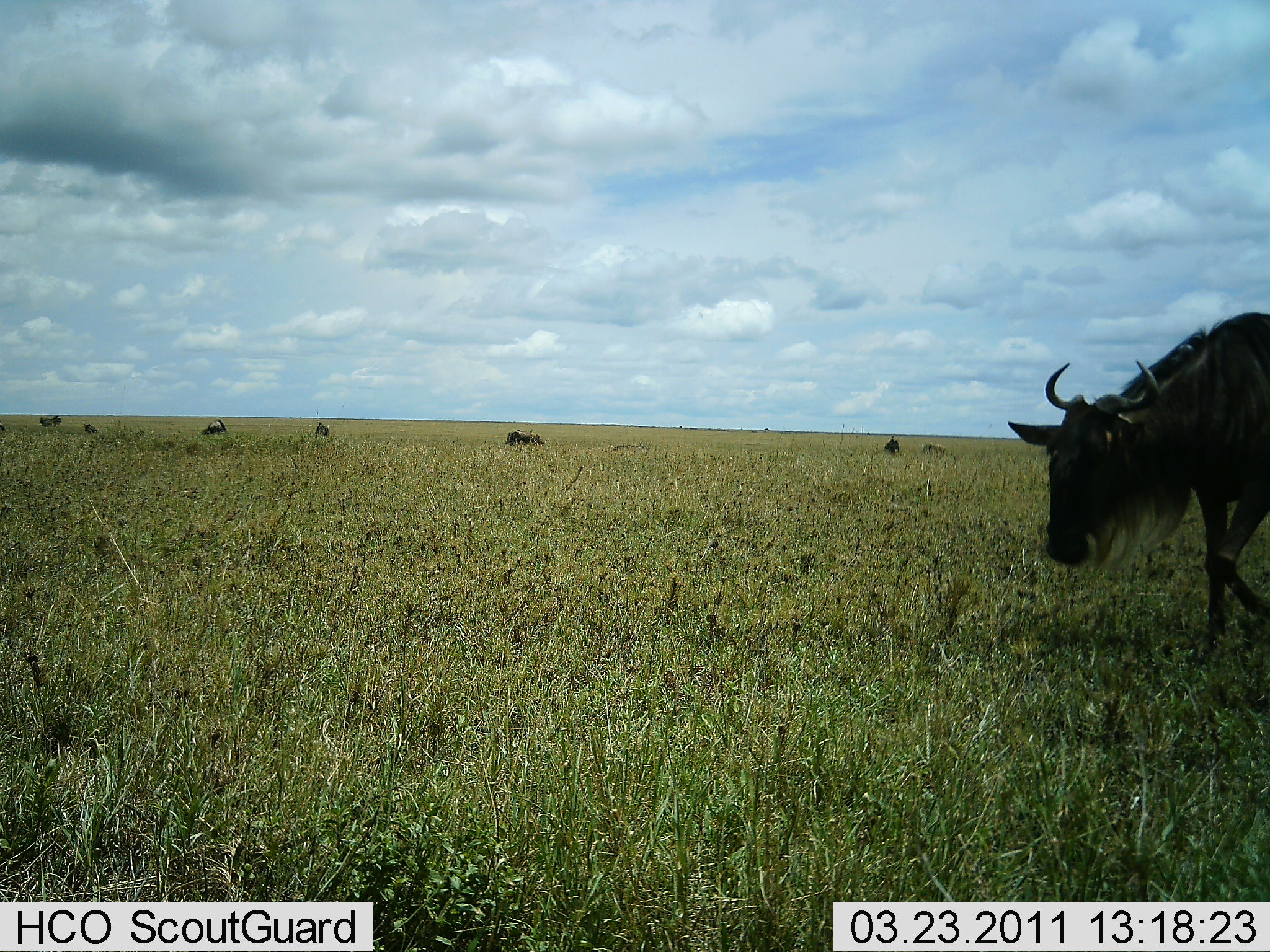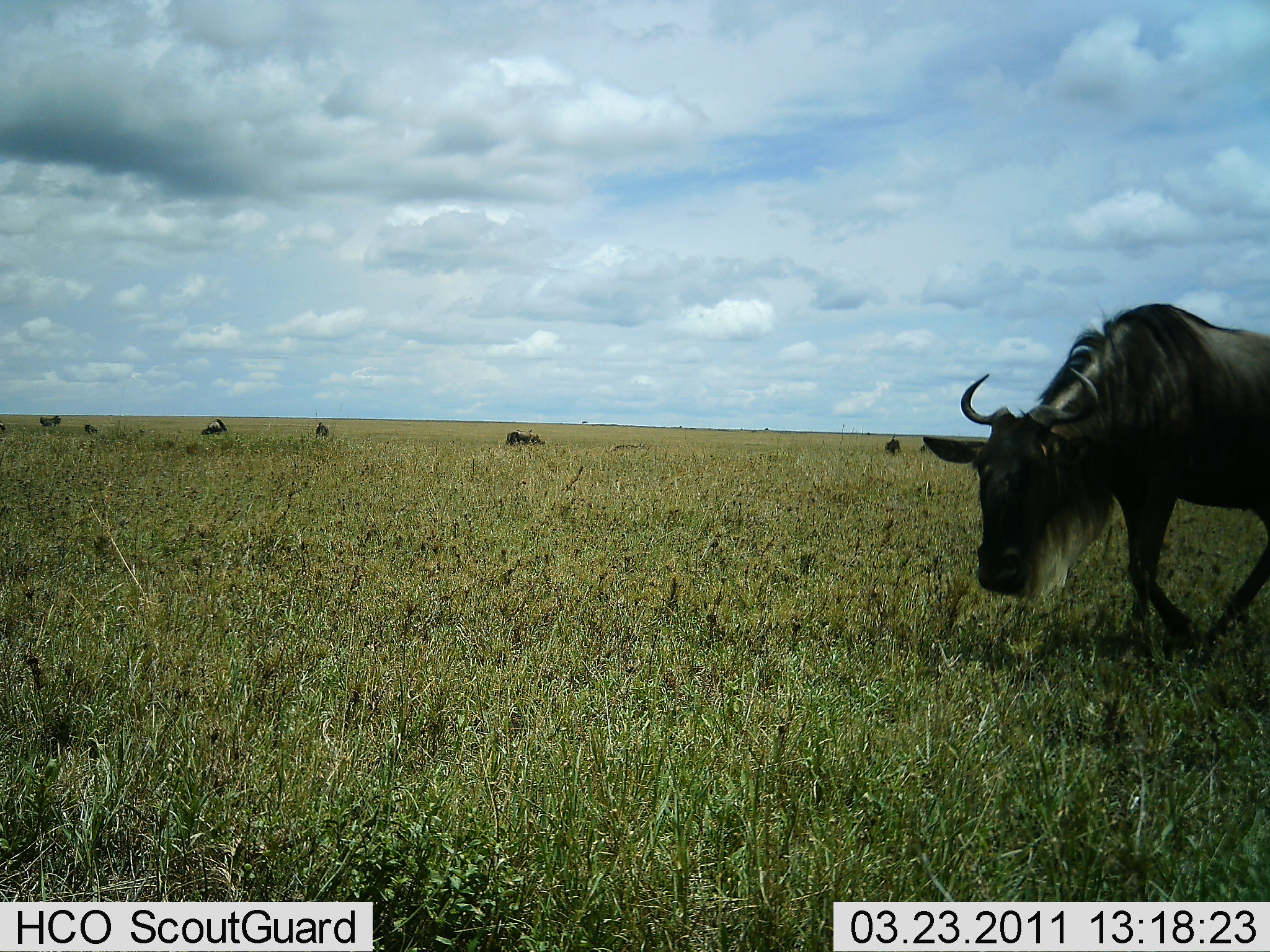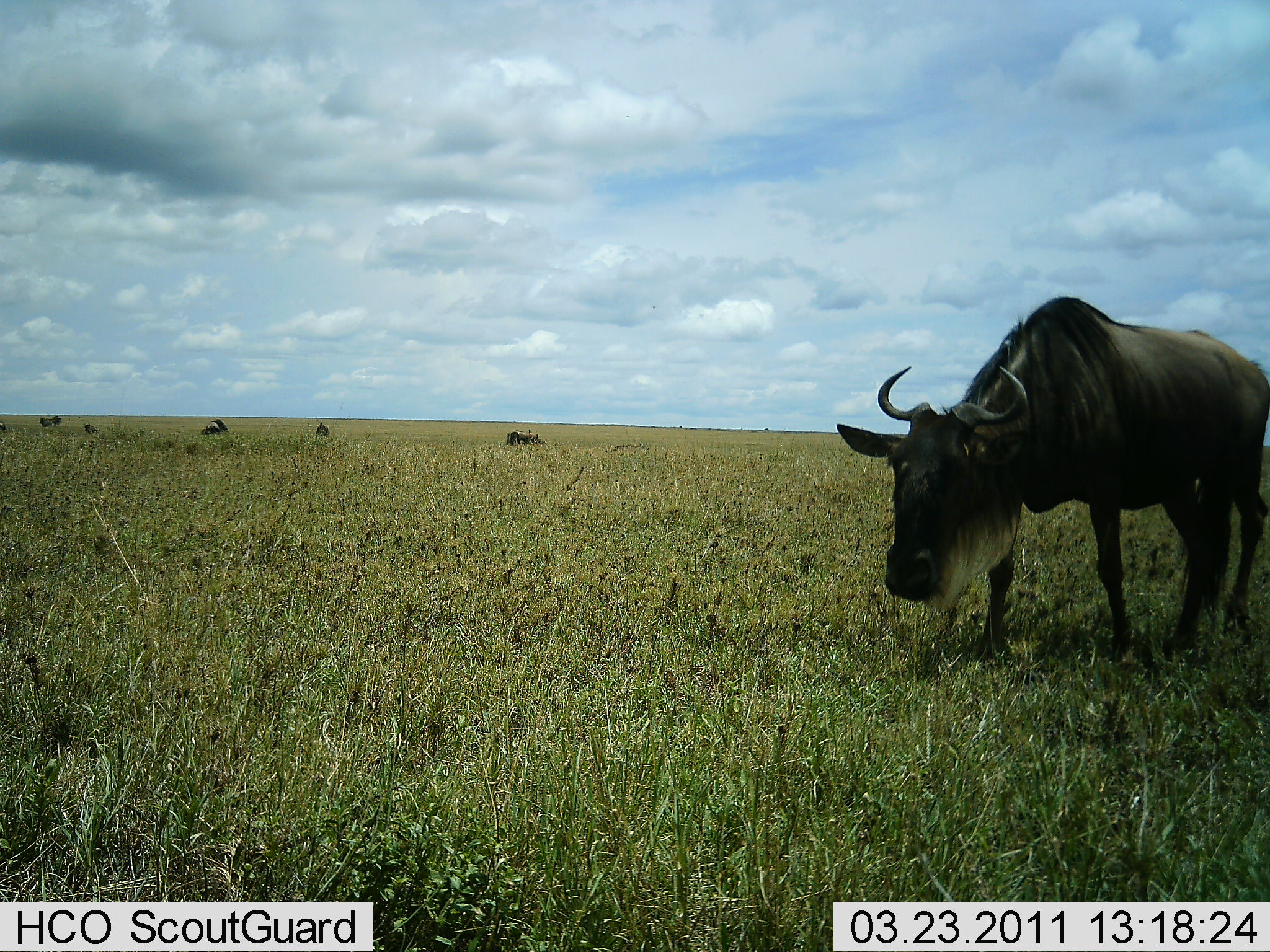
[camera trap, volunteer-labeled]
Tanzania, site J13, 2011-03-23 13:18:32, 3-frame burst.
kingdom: Animalia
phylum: Chordata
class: Mammalia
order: Artiodactyla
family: Bovidae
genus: Connochaetes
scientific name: Connochaetes taurinus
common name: blue wildebeest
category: wildebeest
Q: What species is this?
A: Wildebeest (blue wildebeest) (Connochaetes taurinus).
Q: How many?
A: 1.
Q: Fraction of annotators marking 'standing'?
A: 42%.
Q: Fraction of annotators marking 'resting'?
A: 17%.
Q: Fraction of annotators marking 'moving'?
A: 83%.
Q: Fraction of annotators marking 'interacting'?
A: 0%.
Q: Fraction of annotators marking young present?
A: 0%.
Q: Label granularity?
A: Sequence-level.